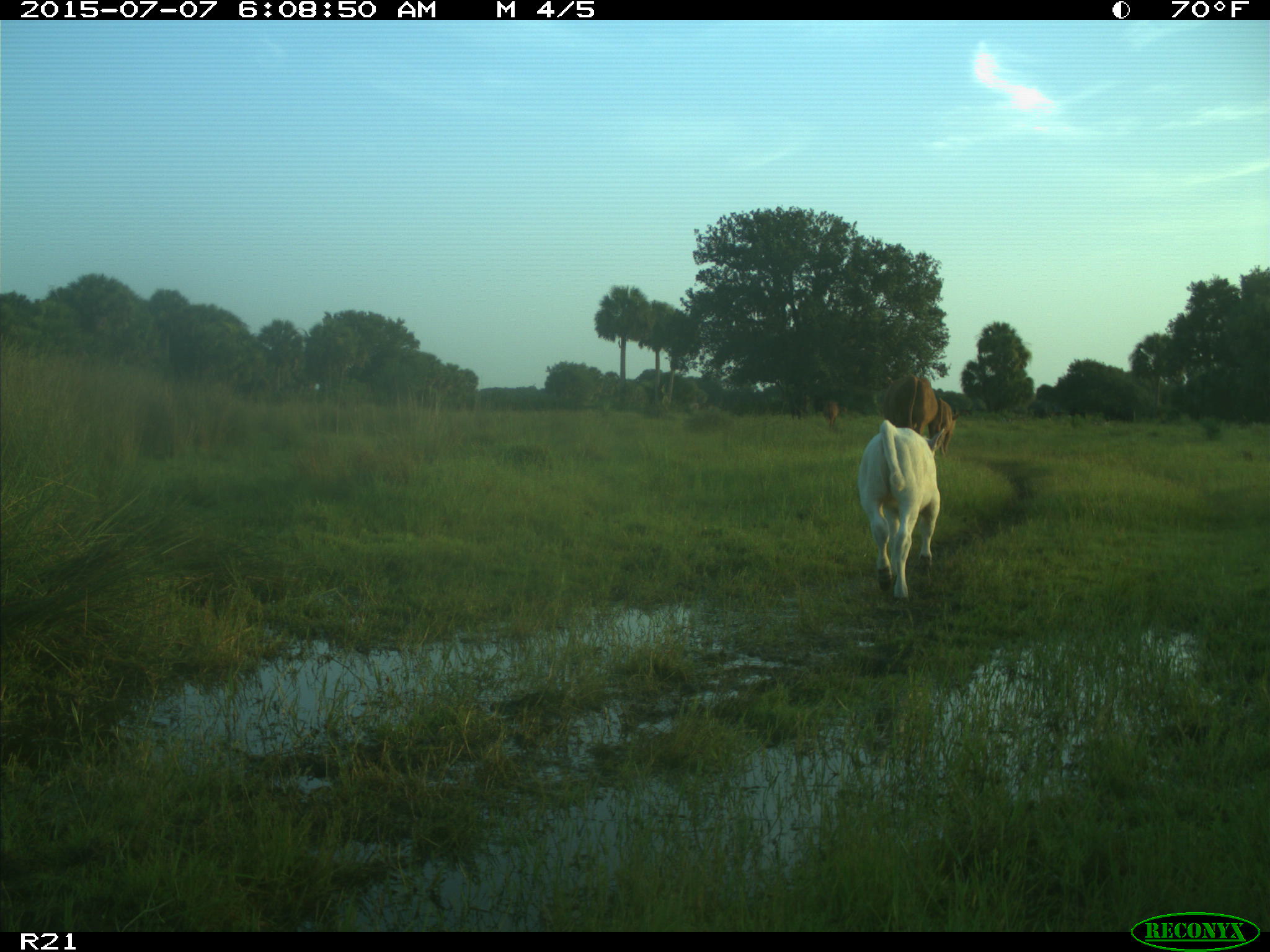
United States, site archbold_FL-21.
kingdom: Animalia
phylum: Chordata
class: Mammalia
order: Artiodactyla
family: Bovidae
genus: Bos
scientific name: Bos taurus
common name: domestic cow